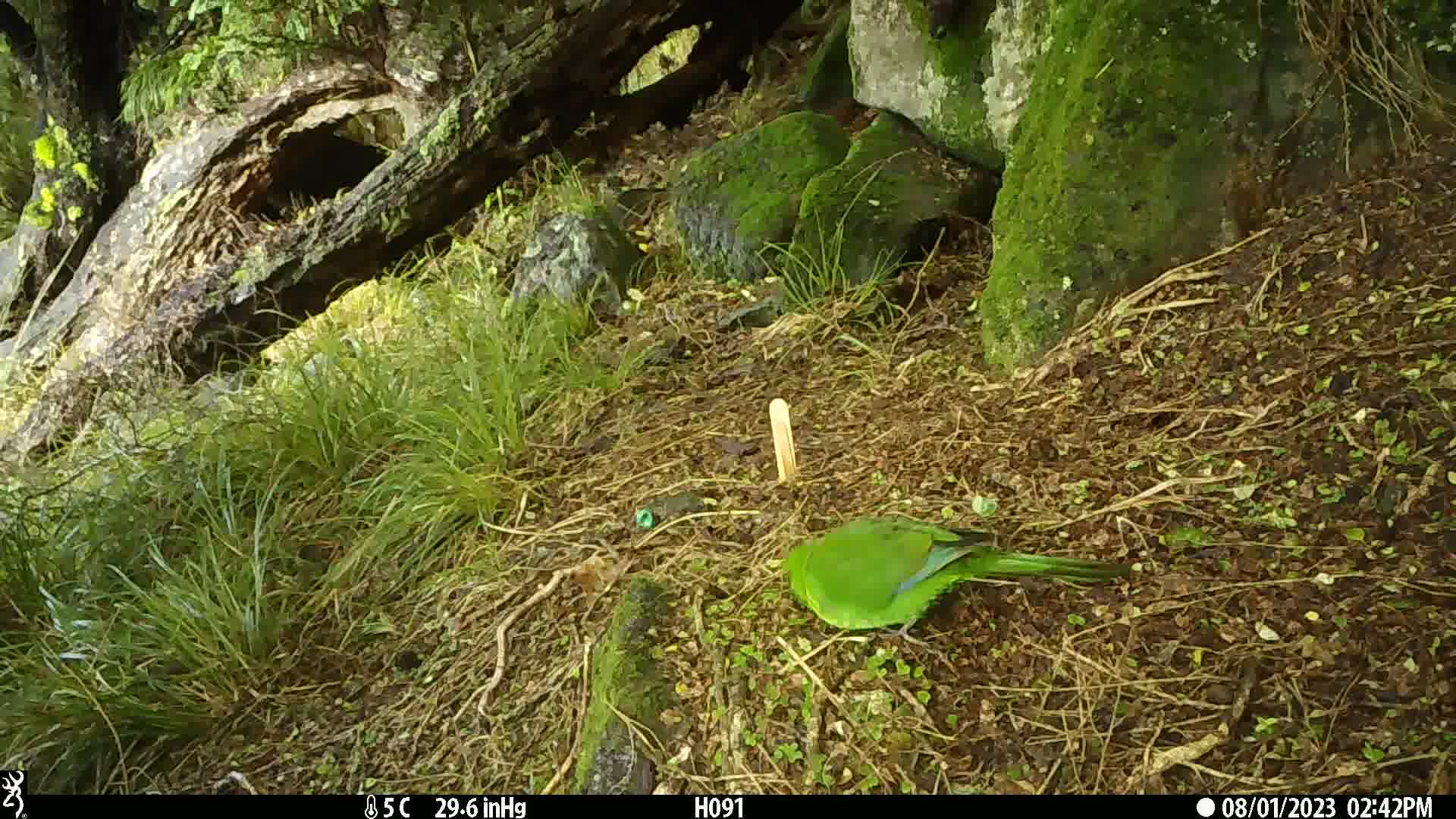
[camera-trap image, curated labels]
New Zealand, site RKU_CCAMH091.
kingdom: Animalia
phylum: Chordata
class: Aves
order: Psittaciformes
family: Psittaculidae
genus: Cyanoramphus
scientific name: Cyanoramphus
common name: parakeet